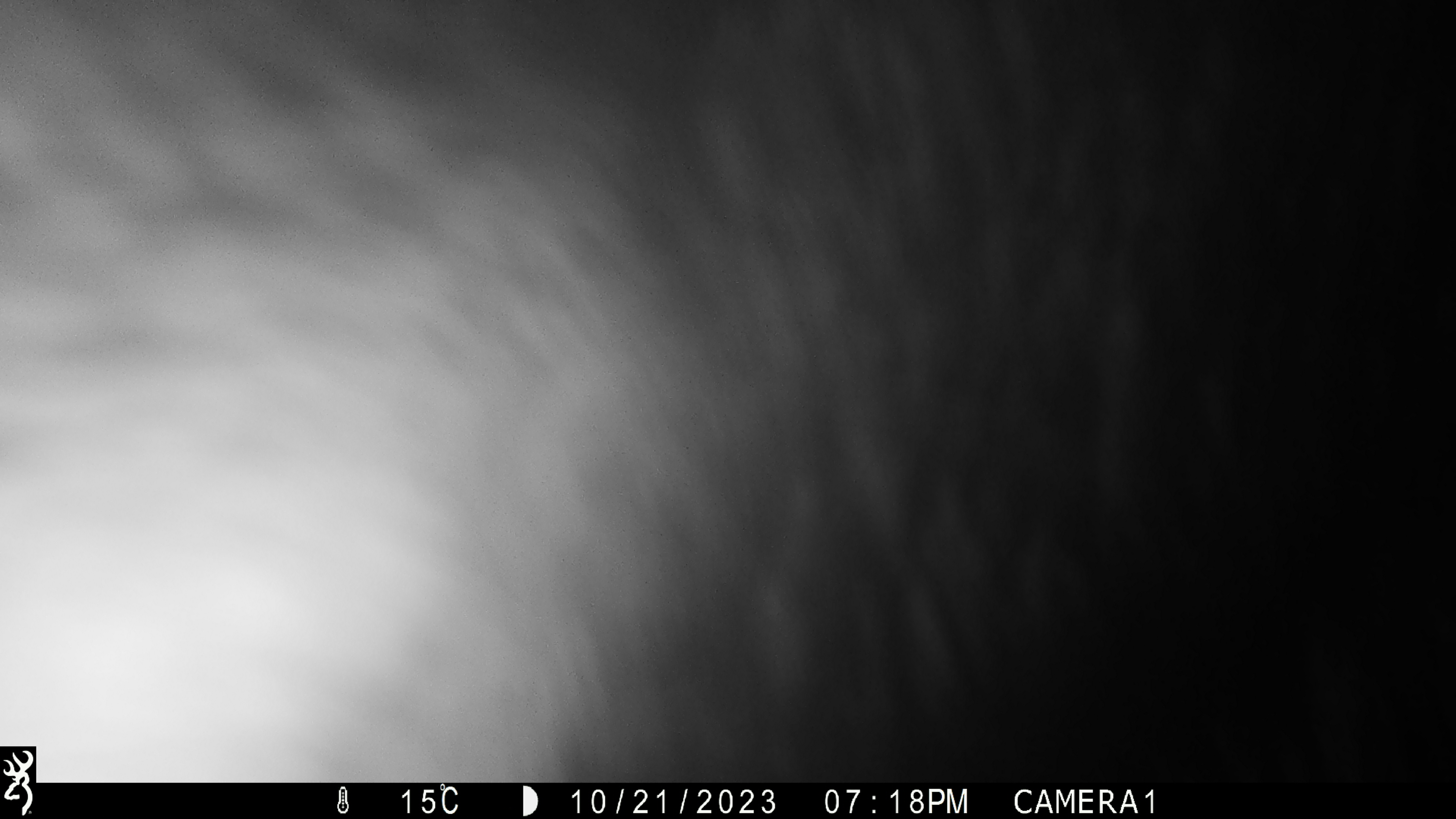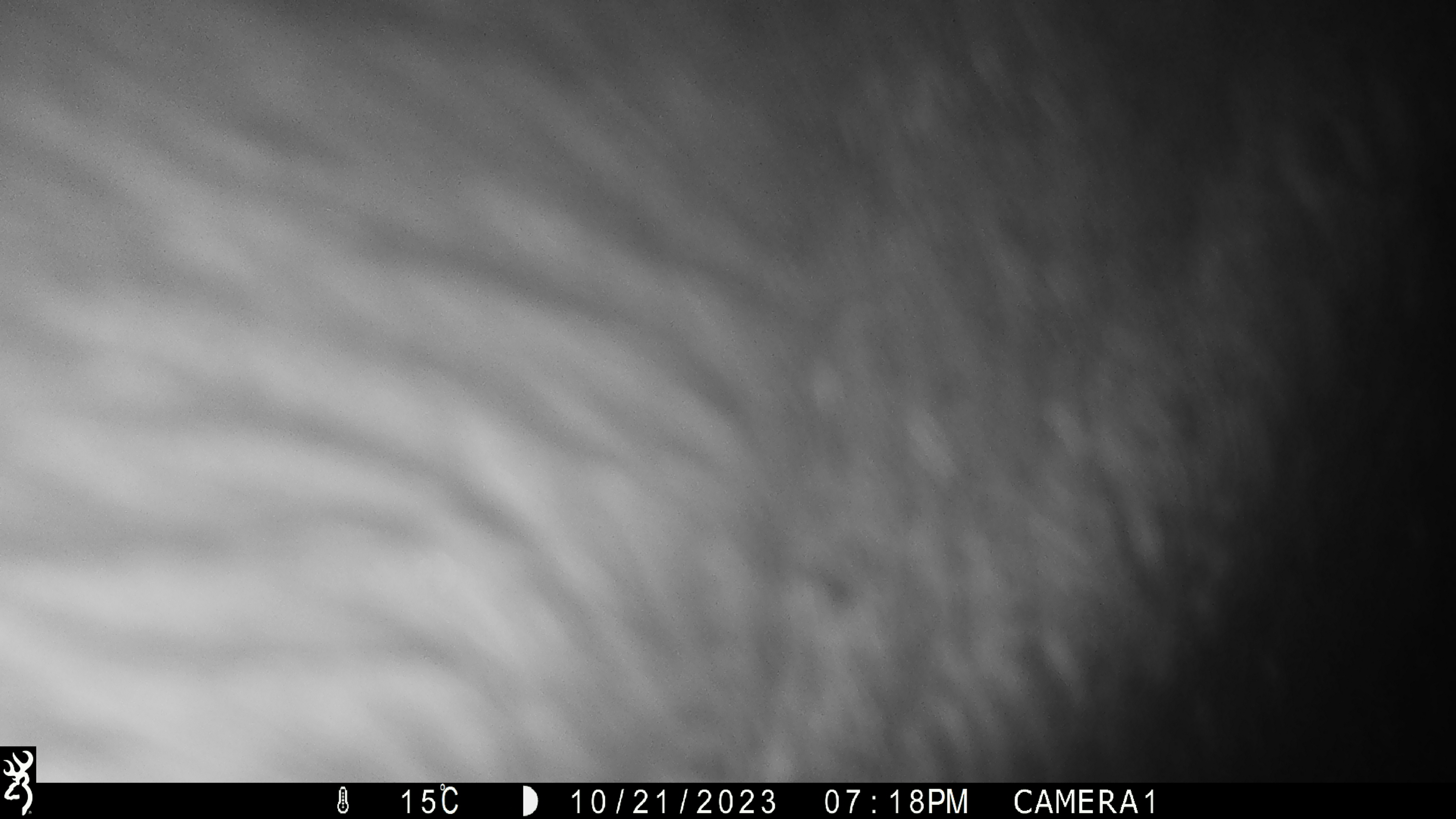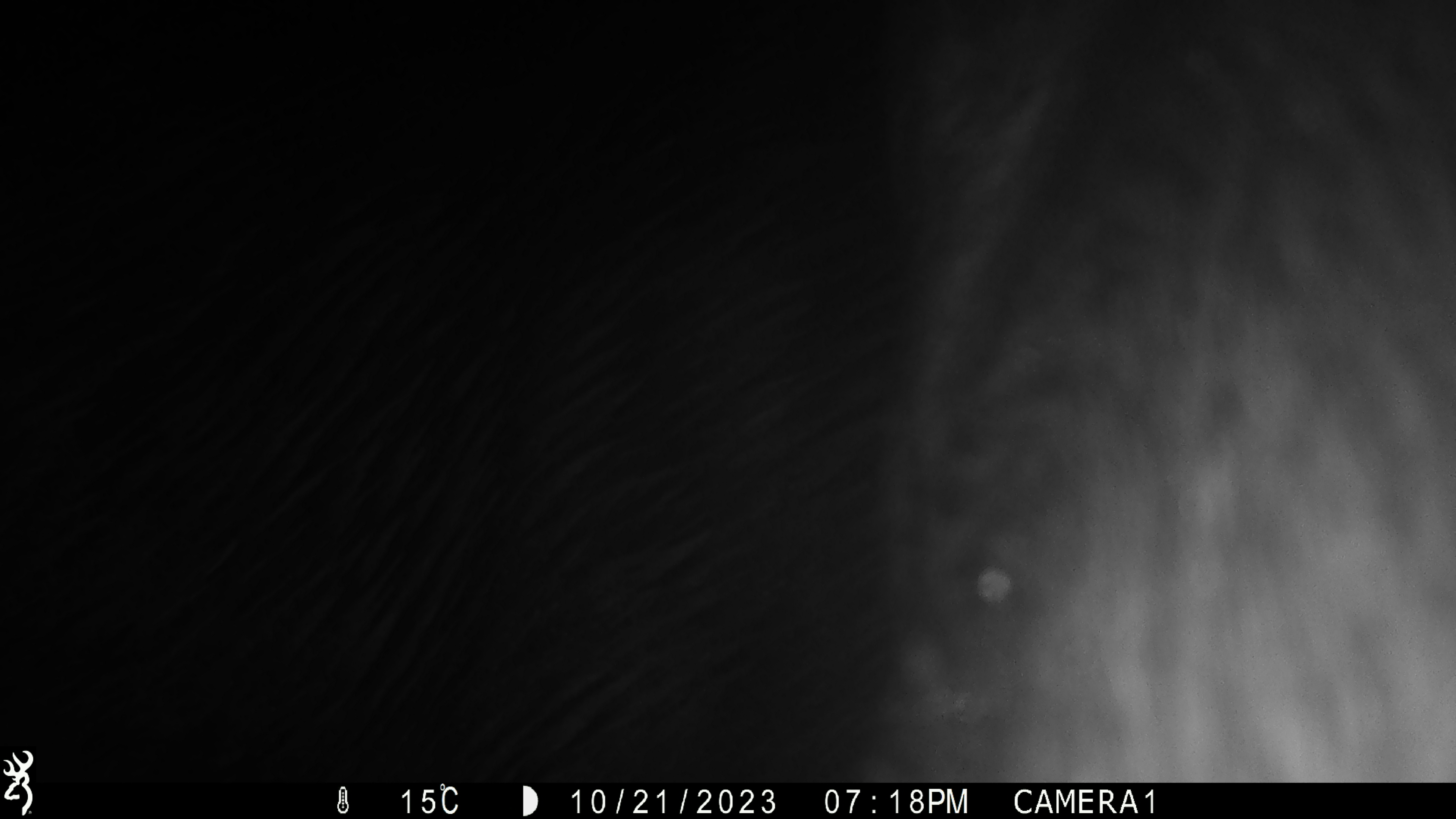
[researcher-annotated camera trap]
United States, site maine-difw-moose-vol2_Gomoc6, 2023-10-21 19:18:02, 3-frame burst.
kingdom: Animalia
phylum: Chordata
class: Mammalia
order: Artiodactyla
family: Cervidae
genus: Alces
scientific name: Alces alces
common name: moose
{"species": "moose (Alces alces)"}